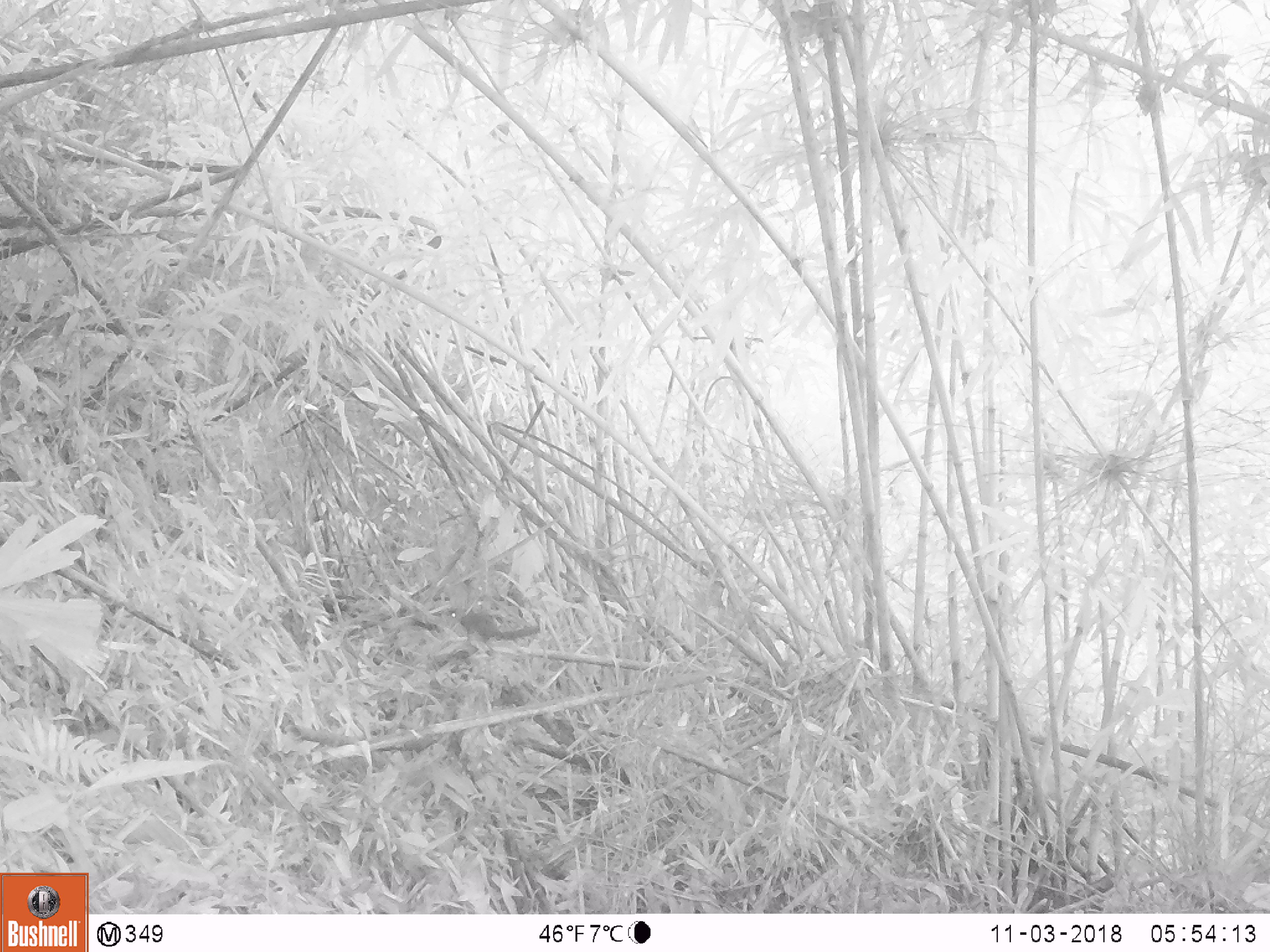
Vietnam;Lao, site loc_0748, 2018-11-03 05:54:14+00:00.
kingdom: Animalia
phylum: Chordata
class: Mammalia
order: Rodentia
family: Sciuridae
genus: Dremomys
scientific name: Dremomys rufigenis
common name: red-cheeked squirrel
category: red cheeked squirrel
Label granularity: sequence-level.